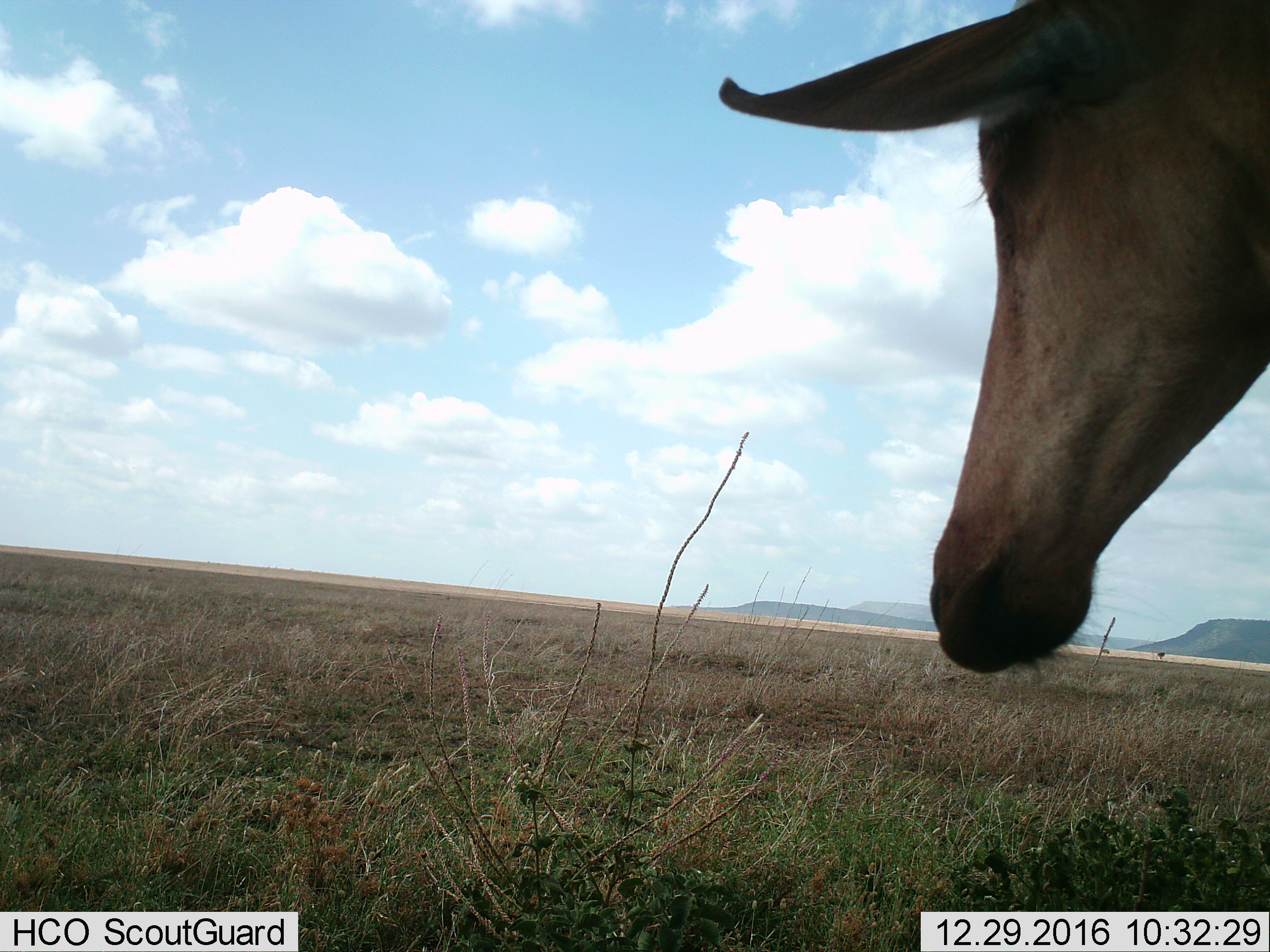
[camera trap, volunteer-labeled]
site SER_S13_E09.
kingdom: Animalia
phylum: Chordata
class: Mammalia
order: Artiodactyla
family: Bovidae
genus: Alcelaphus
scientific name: Alcelaphus buselaphus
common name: hartebeest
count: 1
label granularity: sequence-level